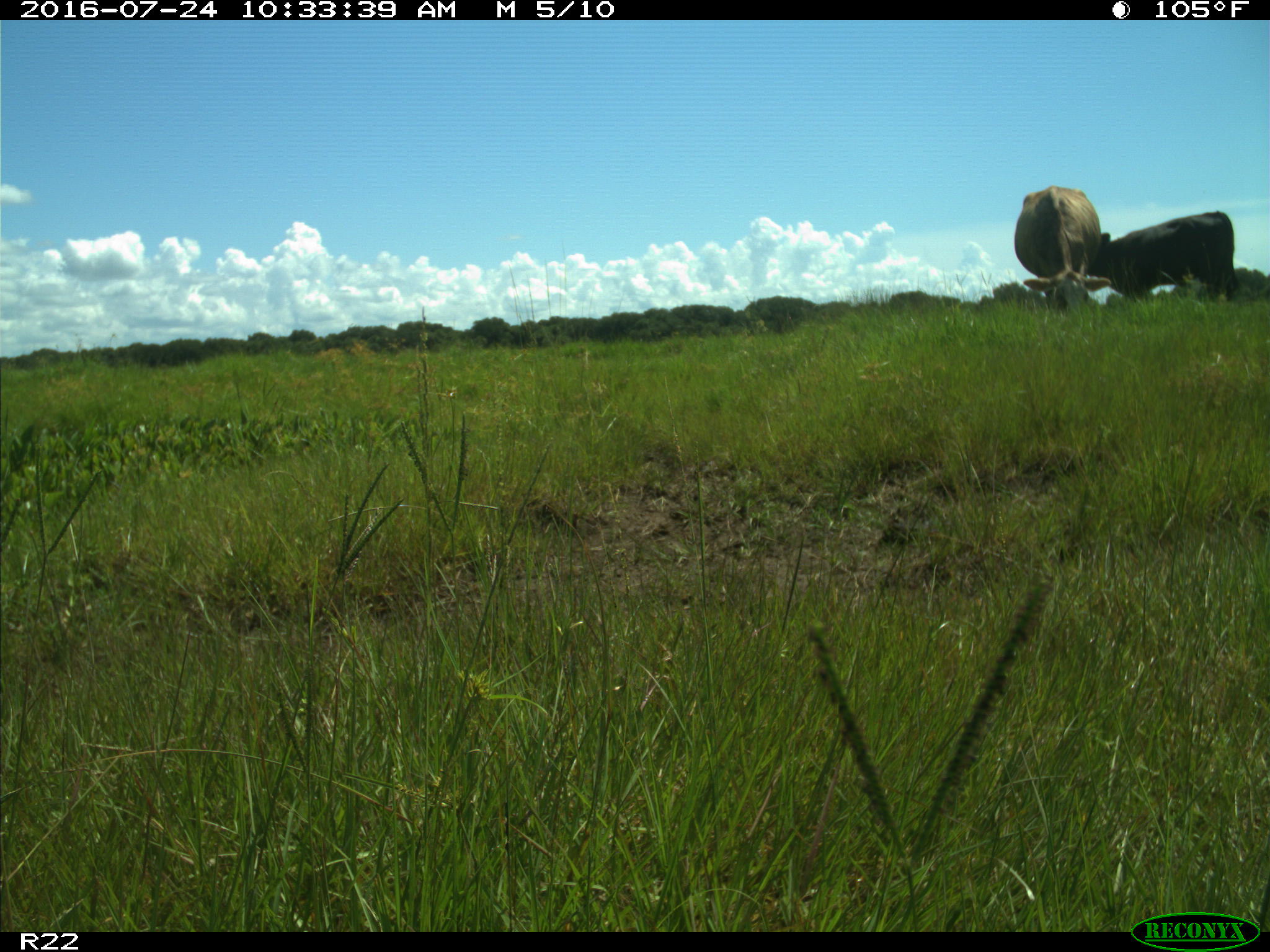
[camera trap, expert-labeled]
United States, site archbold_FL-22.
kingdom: Animalia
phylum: Chordata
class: Mammalia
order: Artiodactyla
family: Bovidae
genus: Bos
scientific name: Bos taurus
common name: domestic cow